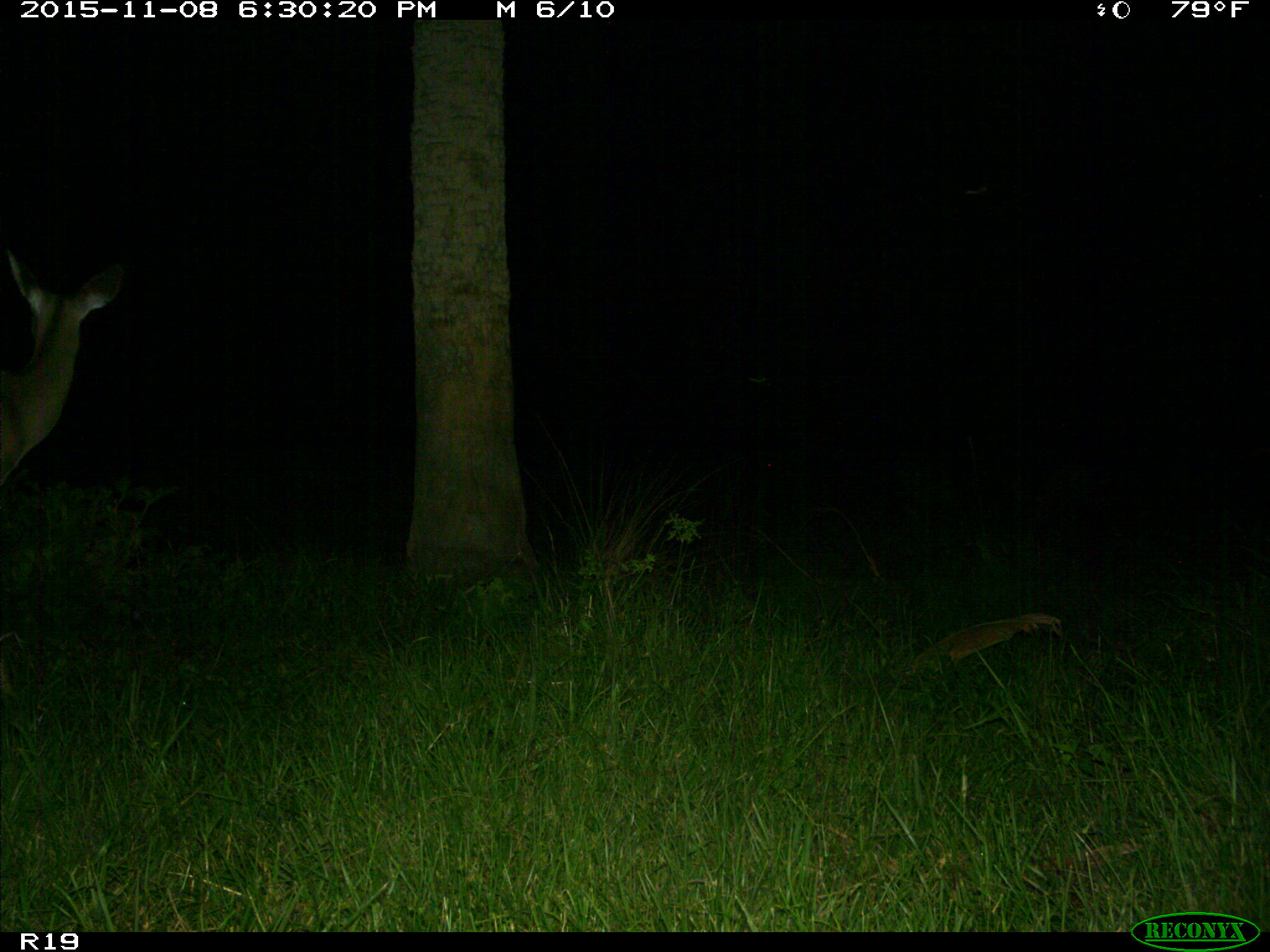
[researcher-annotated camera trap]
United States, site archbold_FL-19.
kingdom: Animalia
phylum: Chordata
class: Mammalia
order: Artiodactyla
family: Cervidae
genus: Odocoileus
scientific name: Odocoileus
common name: deer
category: unidentified deer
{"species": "unidentified deer (deer) (Odocoileus)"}